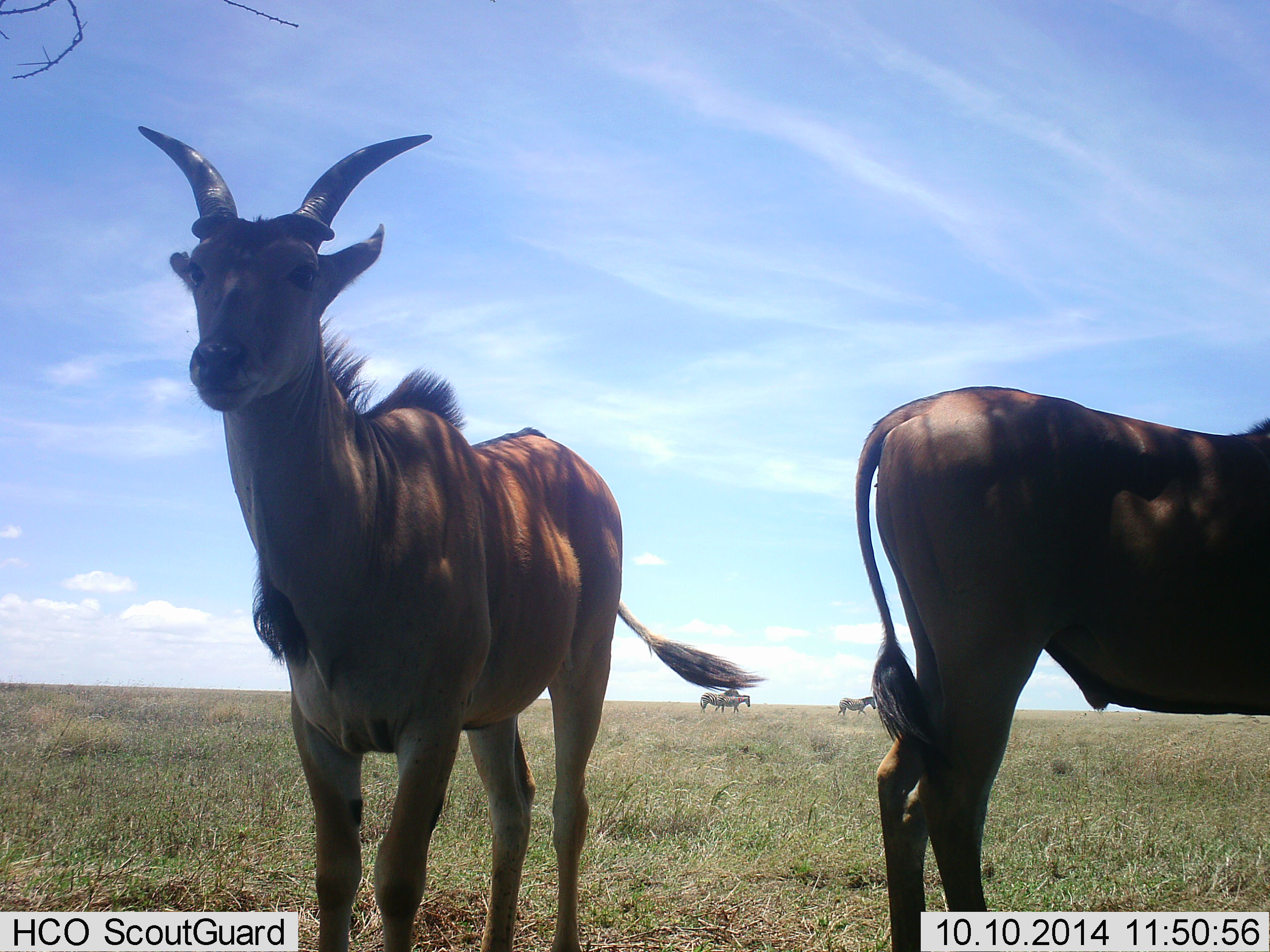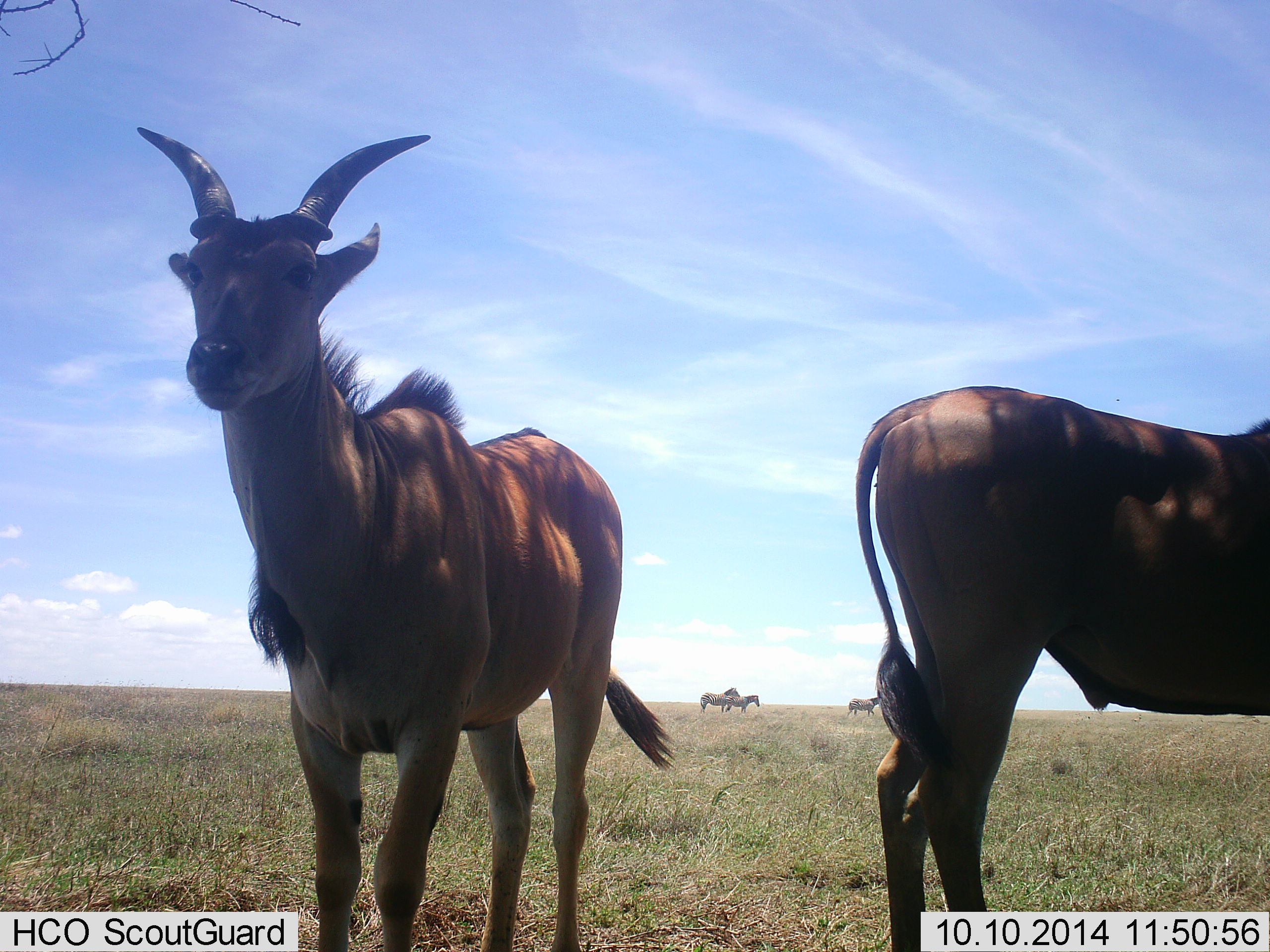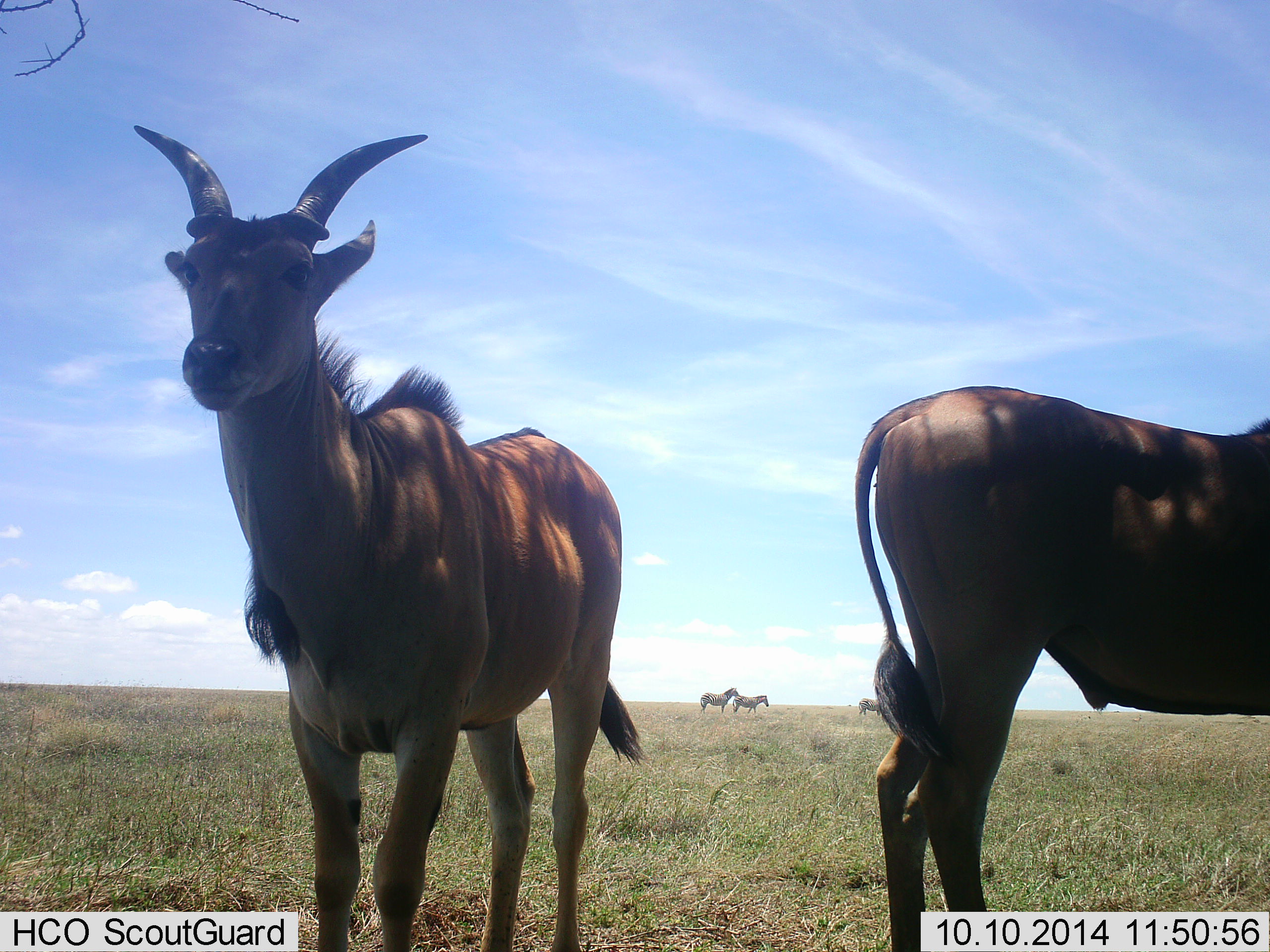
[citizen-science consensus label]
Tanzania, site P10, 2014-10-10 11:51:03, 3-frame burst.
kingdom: Animalia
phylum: Chordata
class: Mammalia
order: Artiodactyla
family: Bovidae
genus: Damaliscus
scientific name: Damaliscus lunatus jimela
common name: topi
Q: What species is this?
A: Topi (Damaliscus lunatus jimela).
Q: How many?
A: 2.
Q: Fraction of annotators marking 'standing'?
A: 100%.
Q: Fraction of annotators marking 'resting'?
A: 0%.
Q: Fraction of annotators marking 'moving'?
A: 0%.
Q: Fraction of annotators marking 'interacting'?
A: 0%.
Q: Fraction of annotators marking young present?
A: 10%.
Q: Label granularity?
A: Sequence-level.